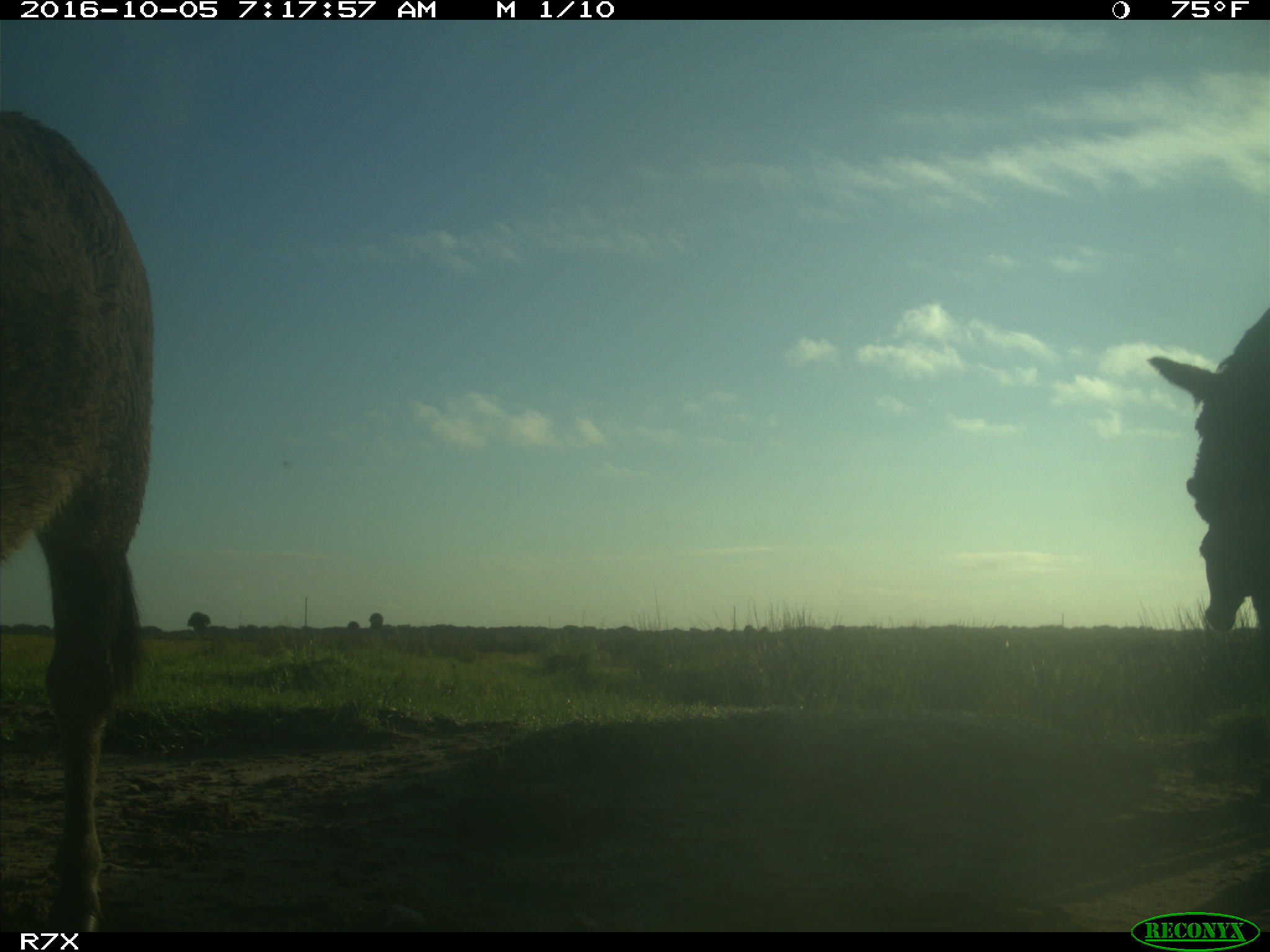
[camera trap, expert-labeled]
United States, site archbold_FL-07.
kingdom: Animalia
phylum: Chordata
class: Mammalia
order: Perissodactyla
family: Equidae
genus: Equus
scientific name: Equus africanus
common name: african wild ass